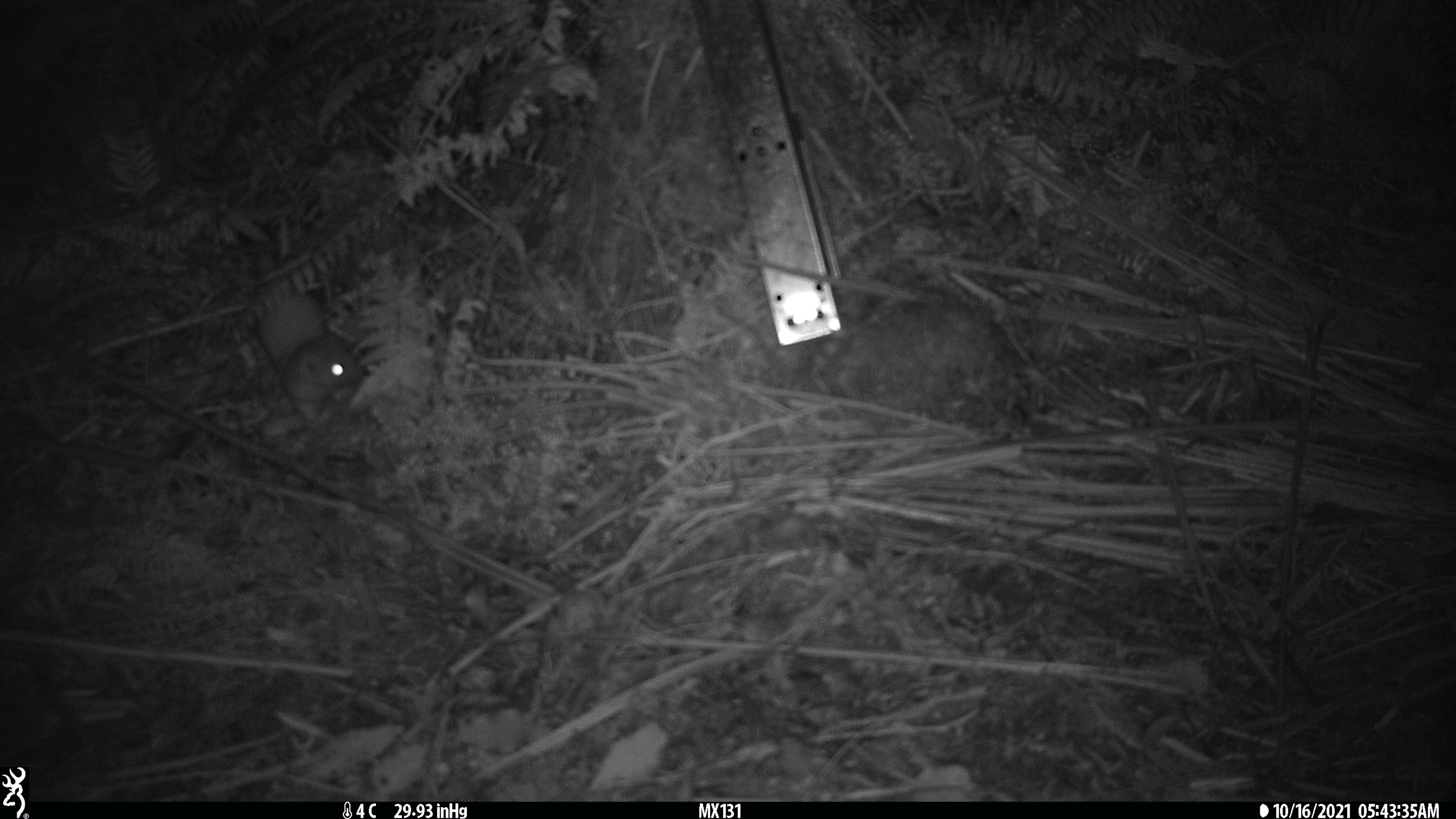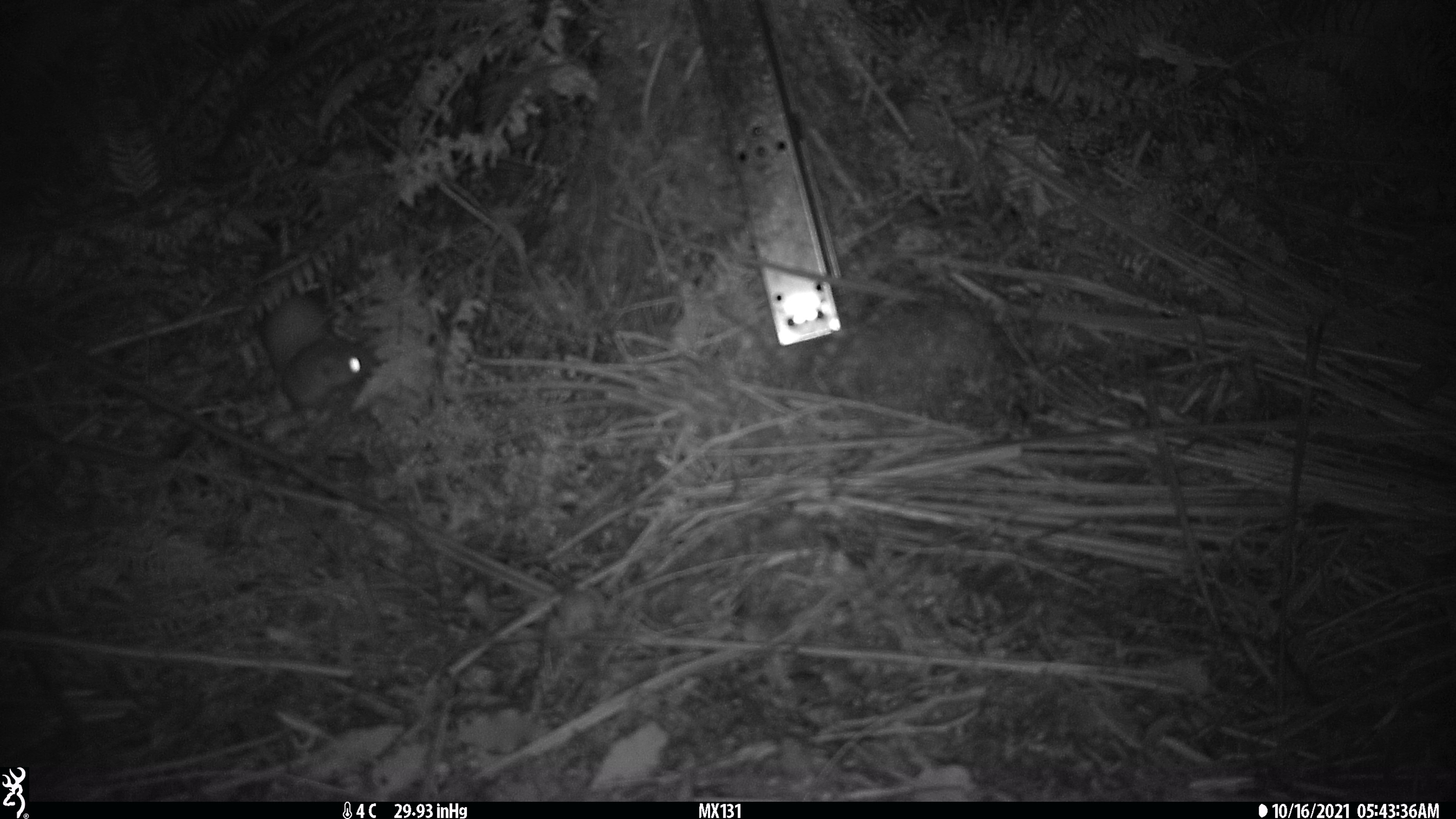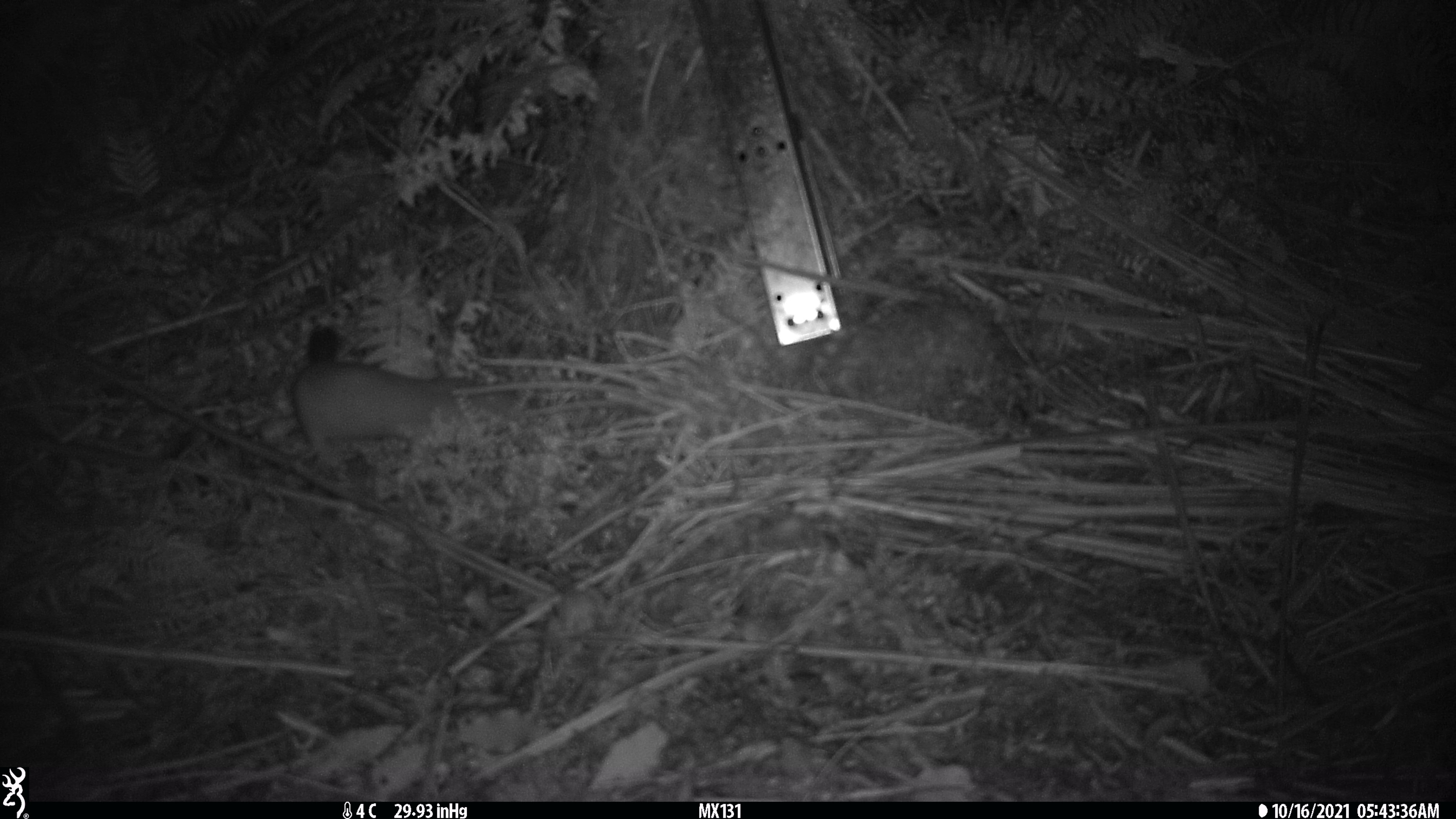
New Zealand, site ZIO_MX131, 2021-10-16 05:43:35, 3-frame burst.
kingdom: Animalia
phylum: Chordata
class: Mammalia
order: Carnivora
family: Mustelidae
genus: Mustela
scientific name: Mustela erminea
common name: stoat